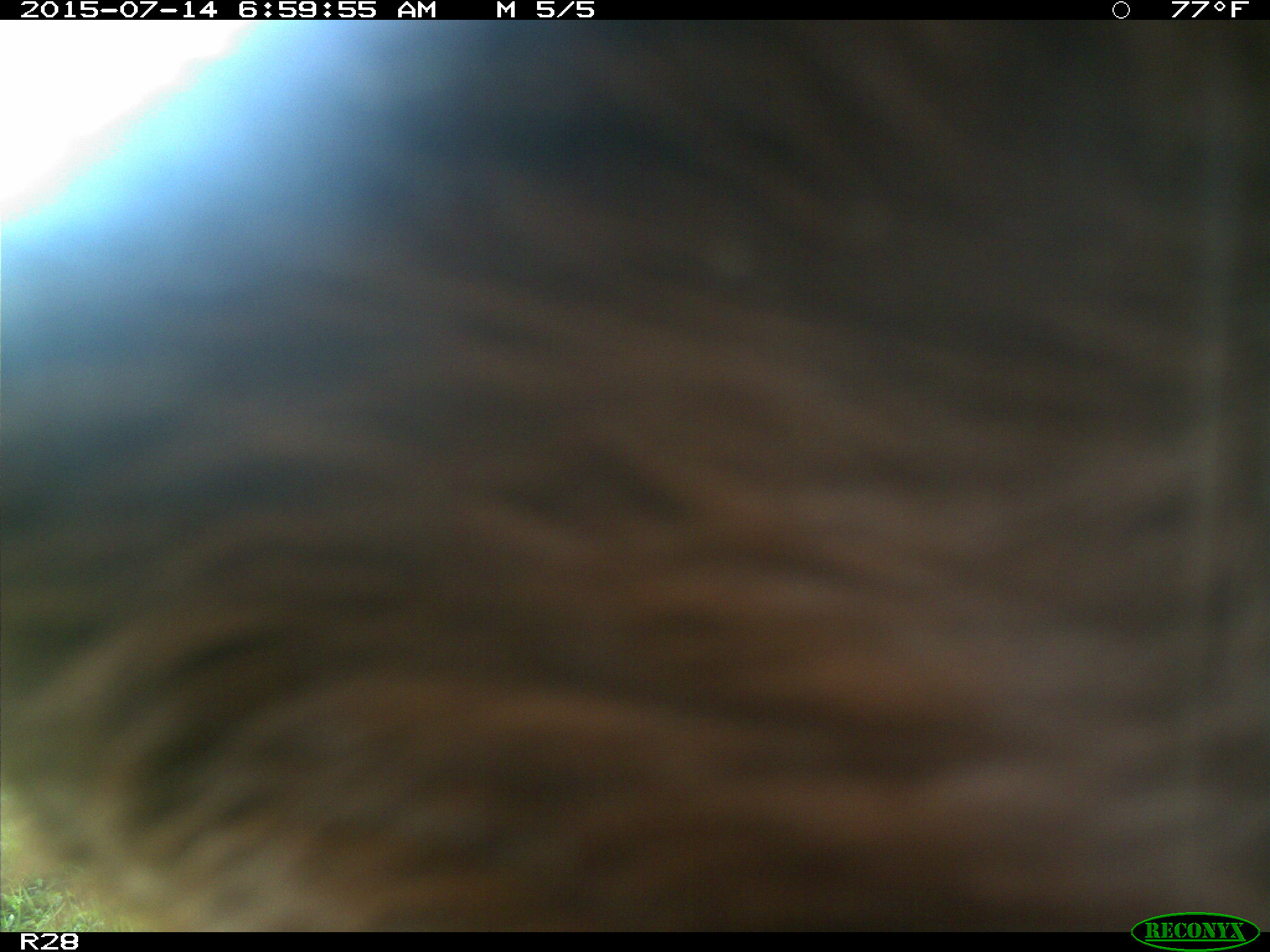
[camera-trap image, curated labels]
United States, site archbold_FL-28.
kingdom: Animalia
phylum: Chordata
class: Mammalia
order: Artiodactyla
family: Bovidae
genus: Bos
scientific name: Bos taurus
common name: domestic cow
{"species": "Bos taurus (domestic cow)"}